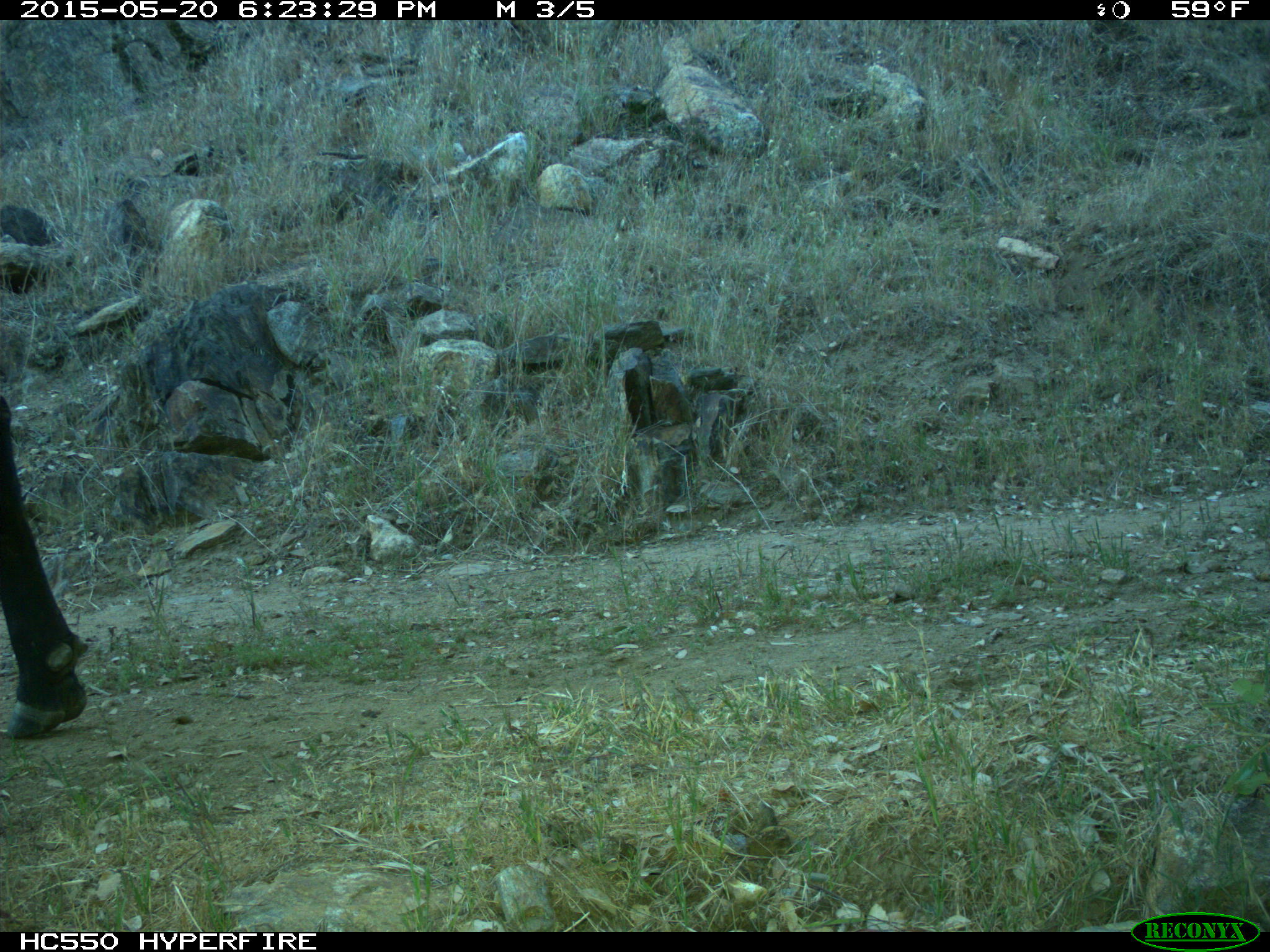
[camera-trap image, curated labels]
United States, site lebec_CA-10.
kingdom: Animalia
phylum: Chordata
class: Mammalia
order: Artiodactyla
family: Bovidae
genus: Bos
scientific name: Bos taurus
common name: domestic cow